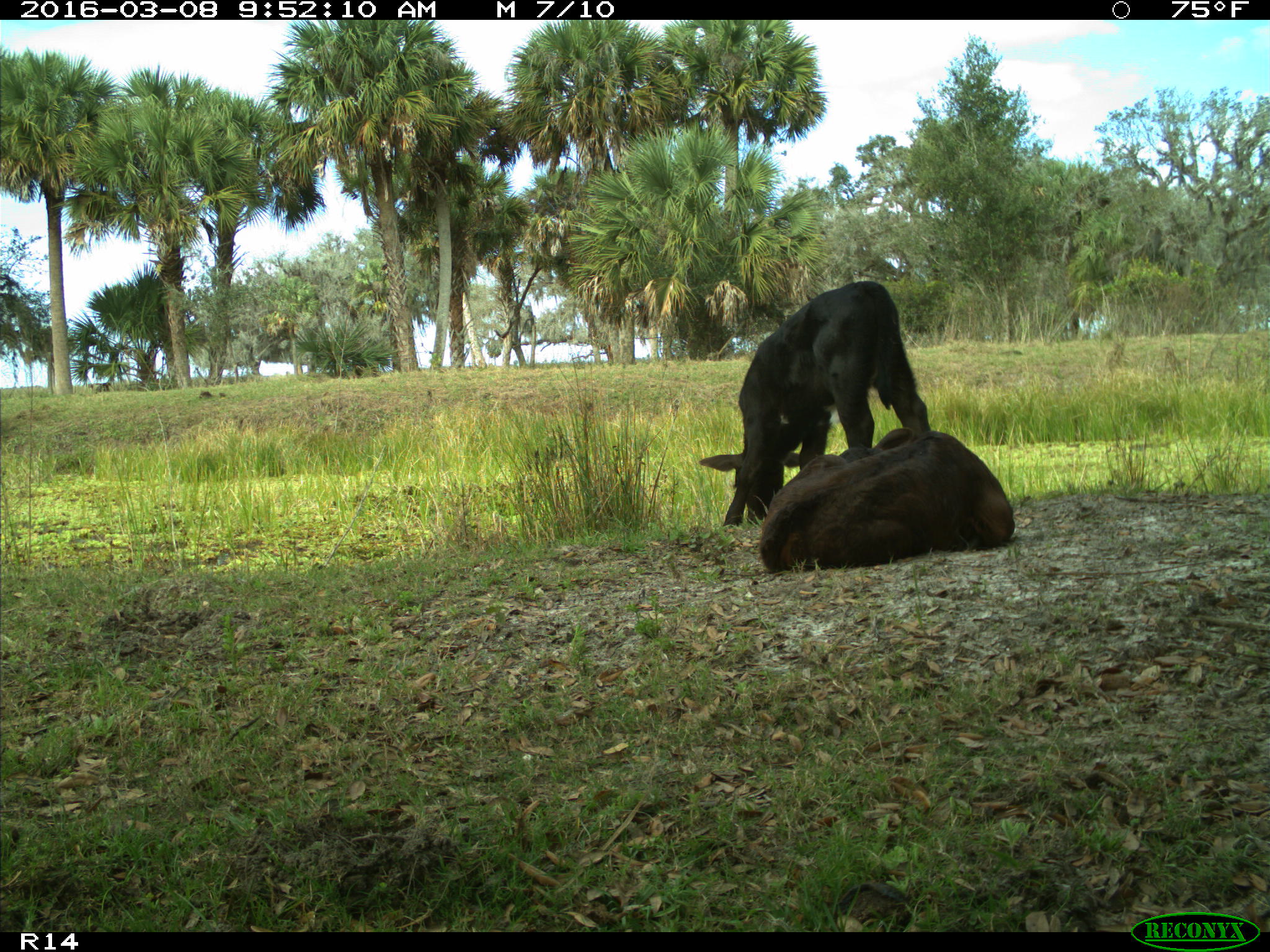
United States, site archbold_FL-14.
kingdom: Animalia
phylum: Chordata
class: Mammalia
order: Artiodactyla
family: Bovidae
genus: Bos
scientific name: Bos taurus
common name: domestic cow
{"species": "Bos taurus (domestic cow)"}